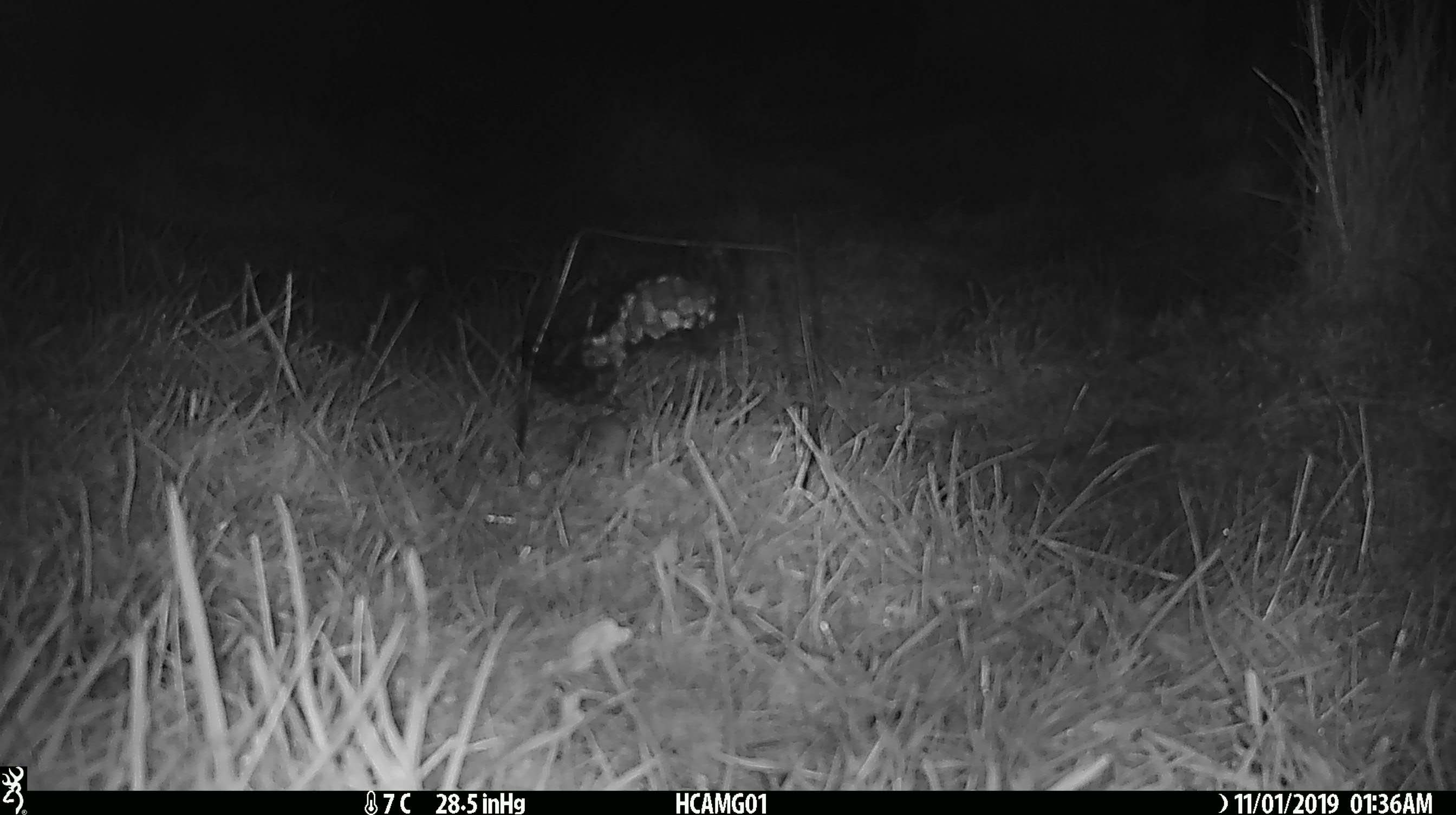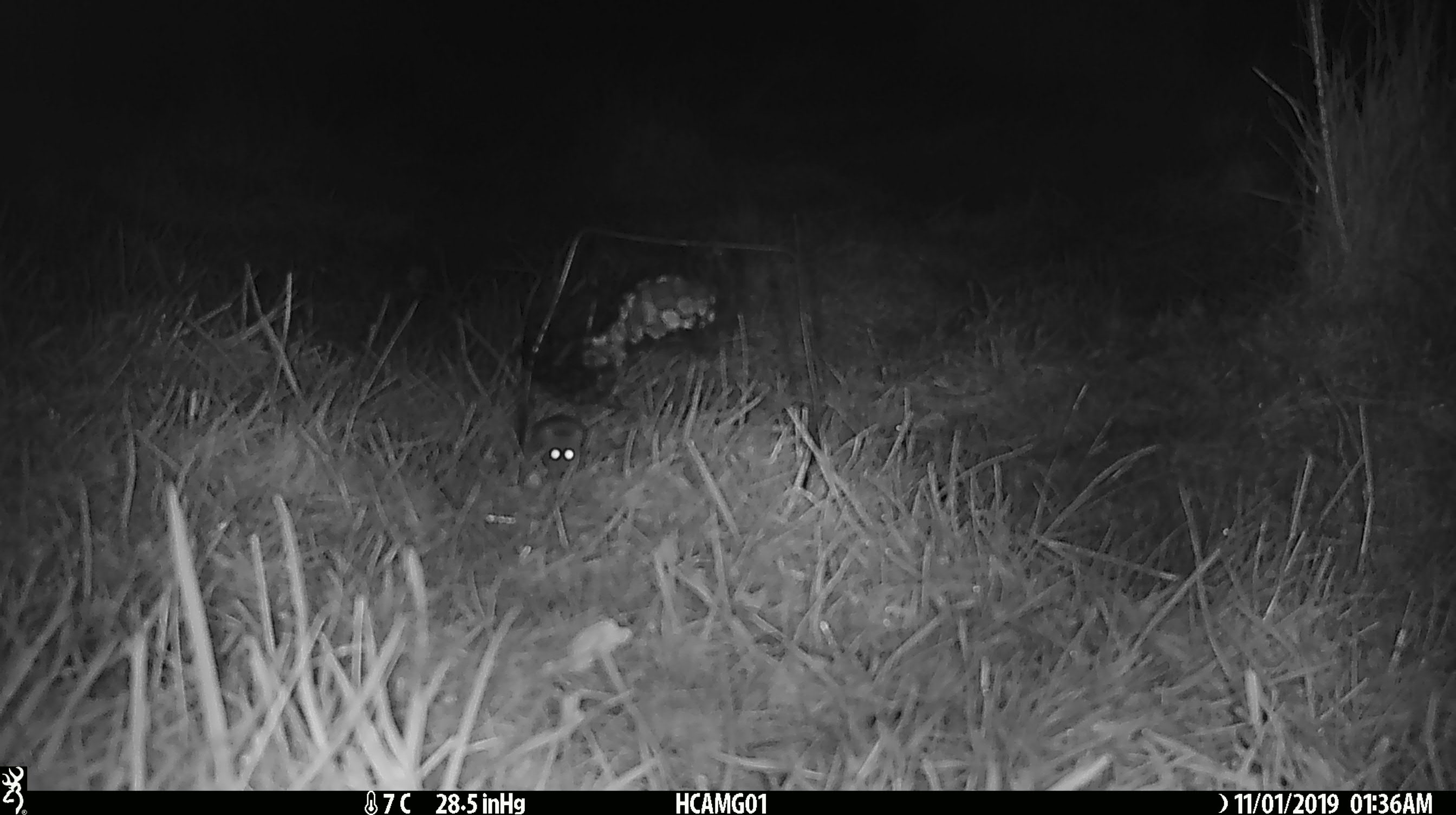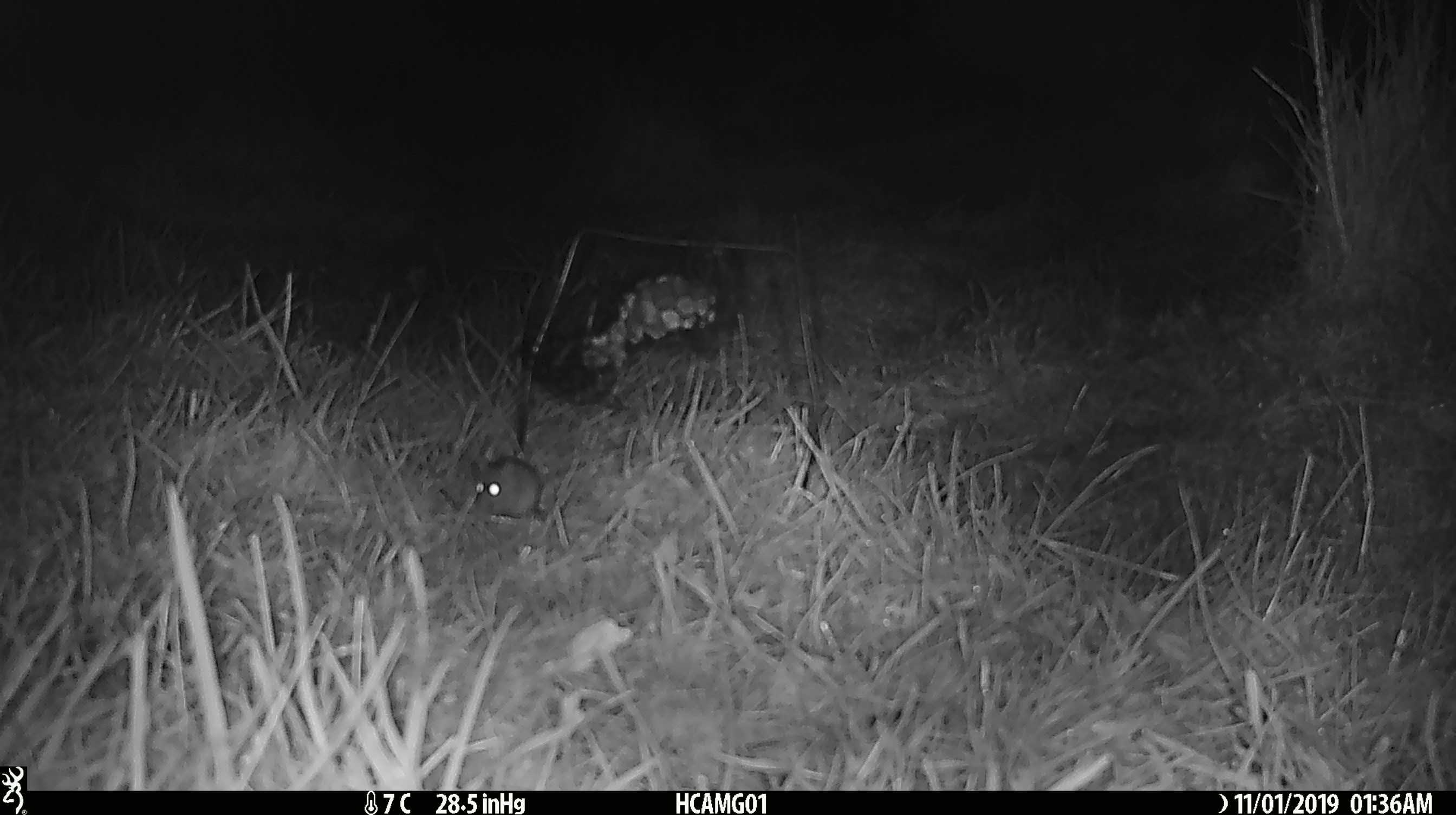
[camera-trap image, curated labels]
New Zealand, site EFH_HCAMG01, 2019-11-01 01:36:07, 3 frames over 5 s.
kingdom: Animalia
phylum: Chordata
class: Mammalia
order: Rodentia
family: Muridae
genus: Mus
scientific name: Mus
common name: mouse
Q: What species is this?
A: Mouse (Mus).